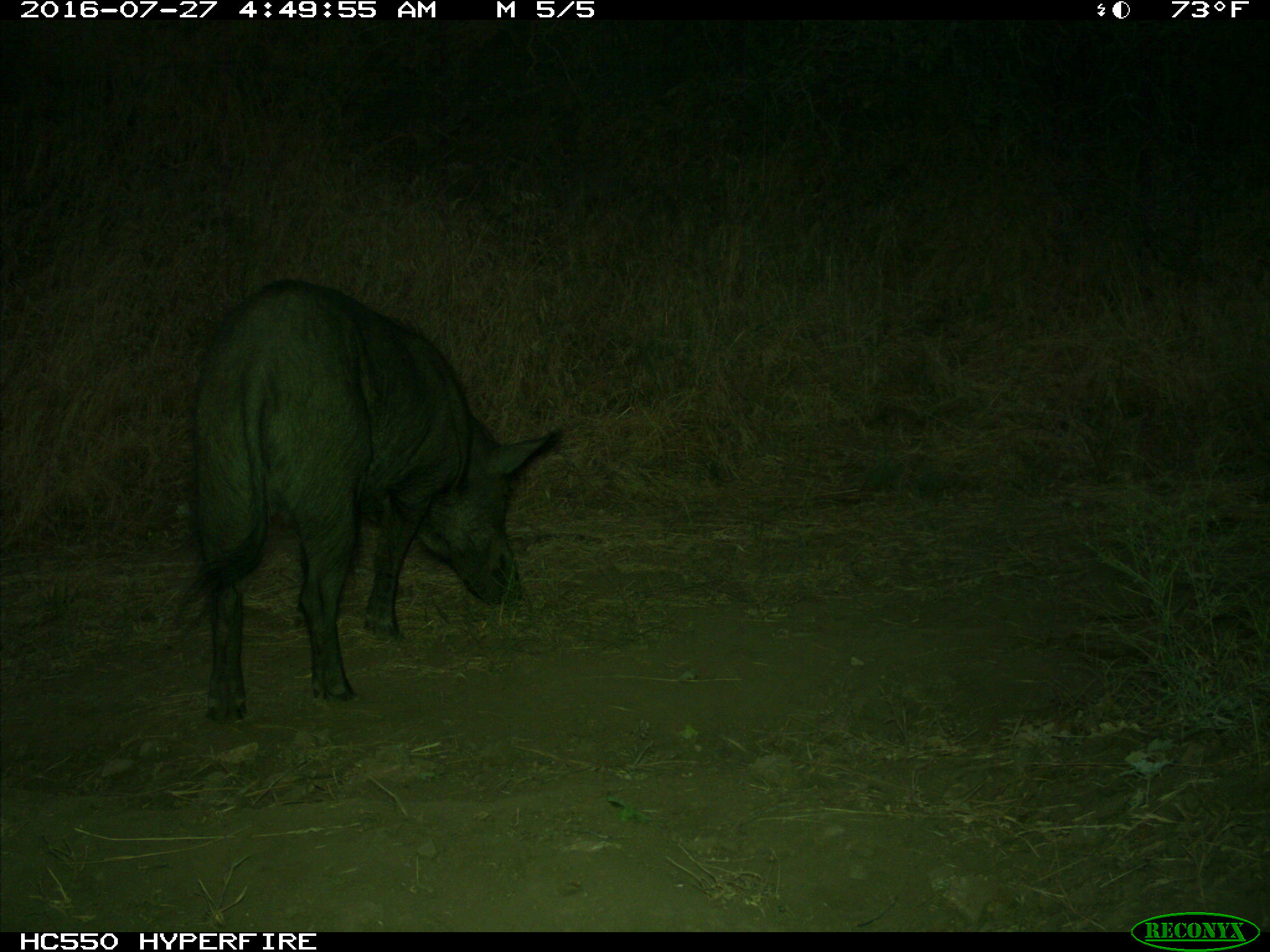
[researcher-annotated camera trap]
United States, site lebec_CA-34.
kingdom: Animalia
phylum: Chordata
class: Mammalia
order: Artiodactyla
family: Suidae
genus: Sus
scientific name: Sus scrofa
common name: wild boar